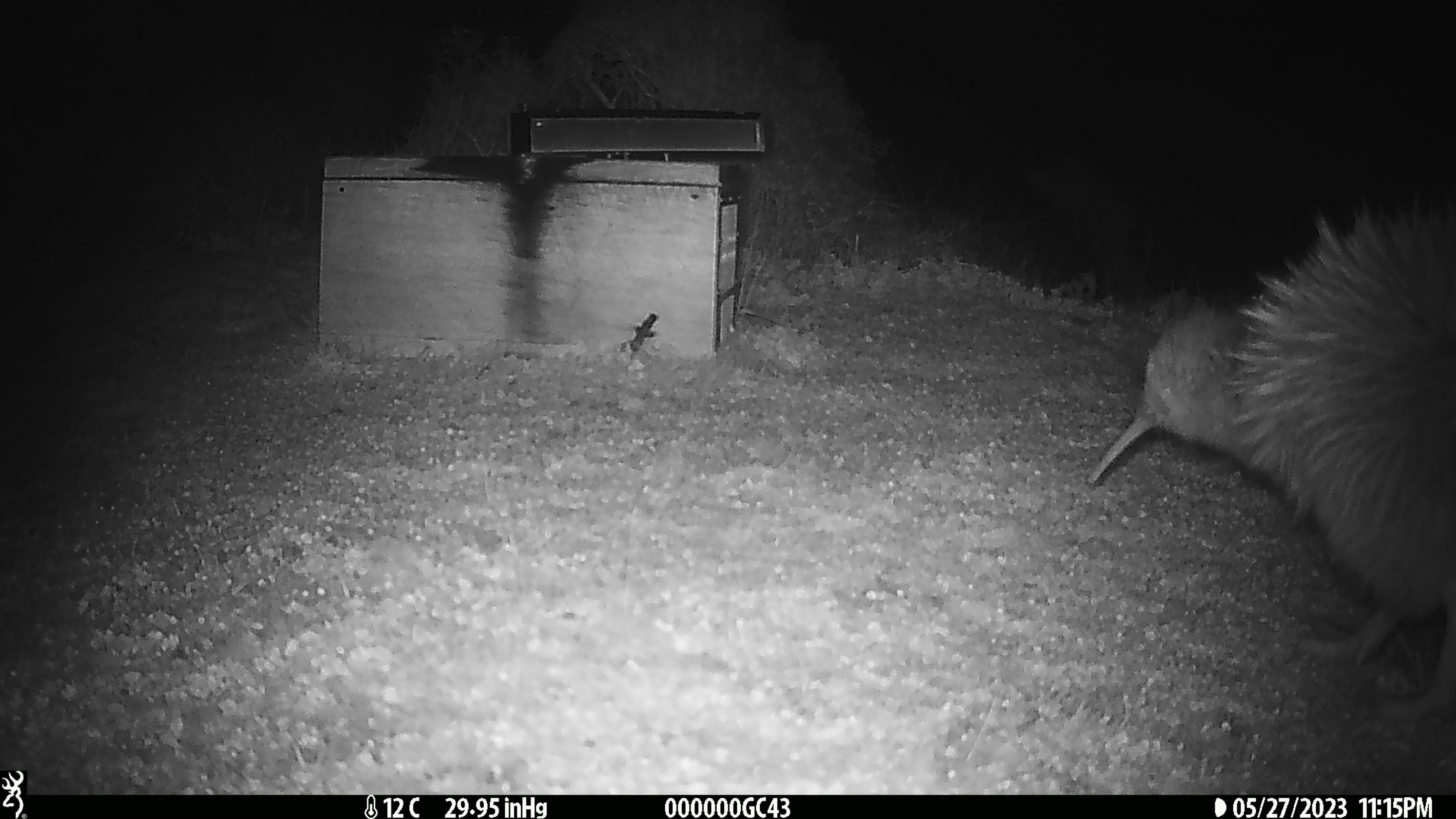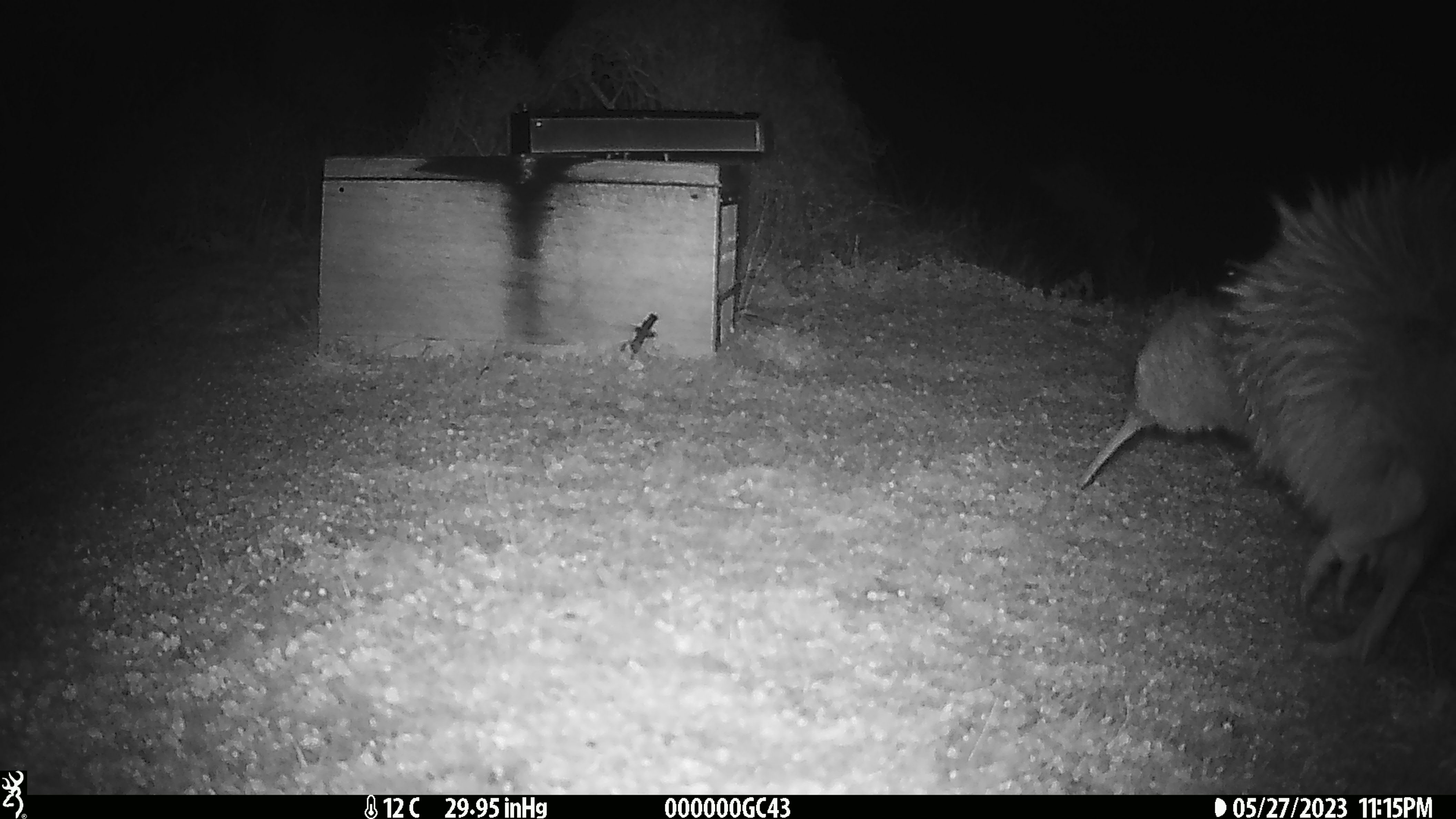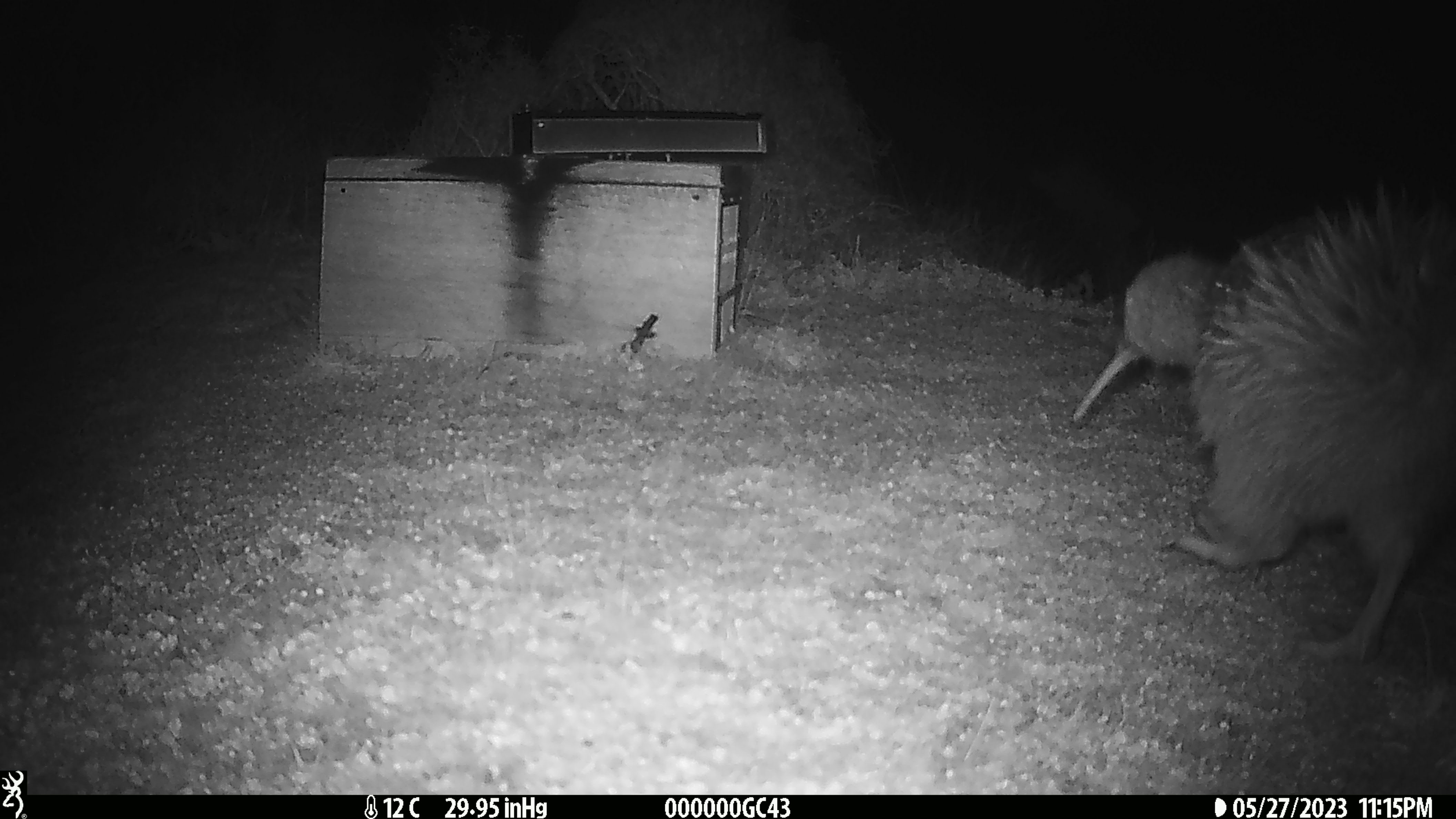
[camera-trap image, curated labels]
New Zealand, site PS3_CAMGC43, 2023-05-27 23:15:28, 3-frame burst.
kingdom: Animalia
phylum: Chordata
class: Aves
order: Apterygiformes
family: Apterygidae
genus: Apteryx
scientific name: Apteryx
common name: kiwi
Kiwi (Apteryx).